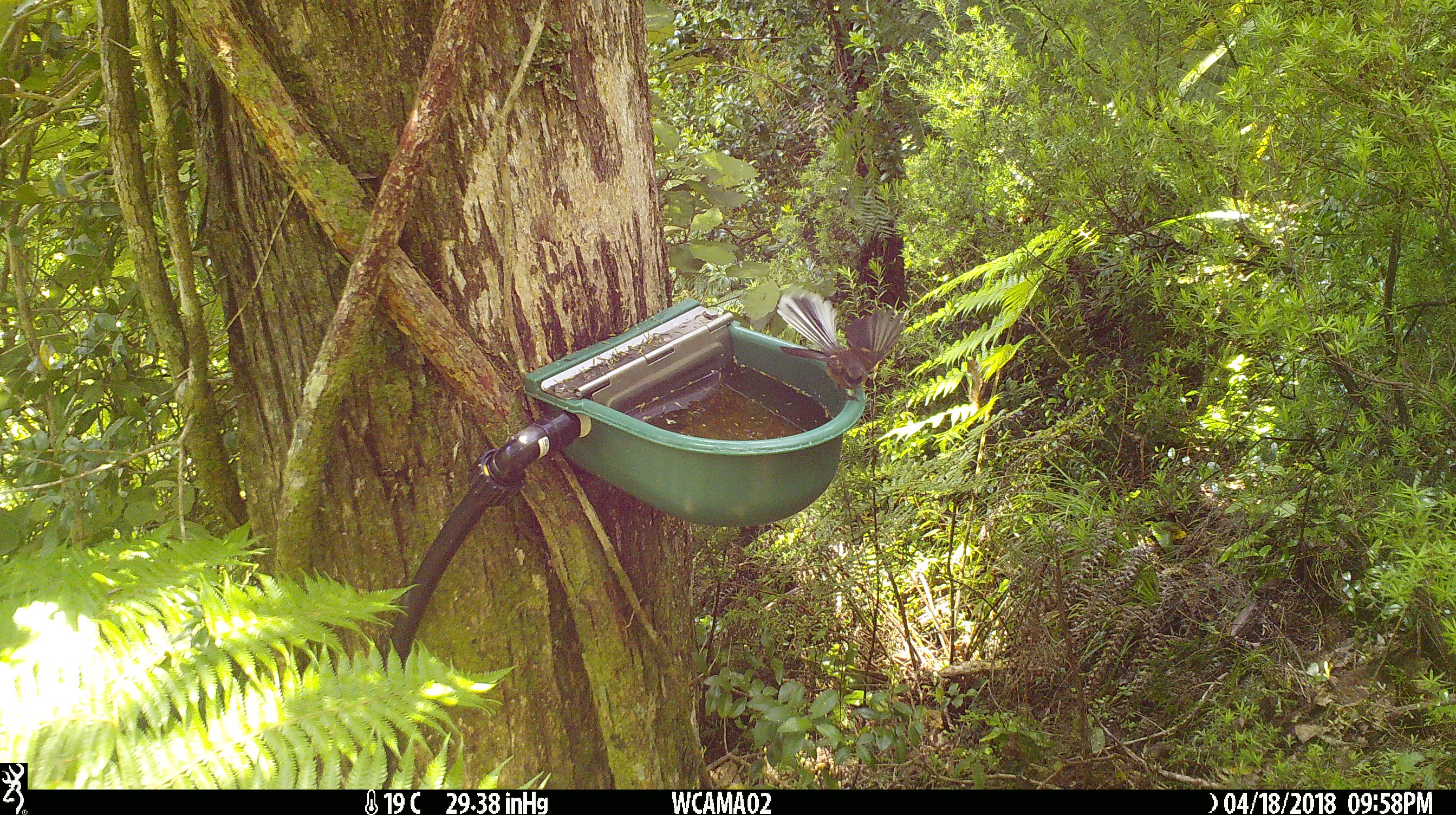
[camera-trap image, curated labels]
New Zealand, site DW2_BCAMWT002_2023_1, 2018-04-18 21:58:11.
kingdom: Animalia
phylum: Chordata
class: Aves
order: Passeriformes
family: Rhipiduridae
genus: Rhipidura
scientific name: Rhipidura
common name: fantails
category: fantail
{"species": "fantail (fantails) (Rhipidura)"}